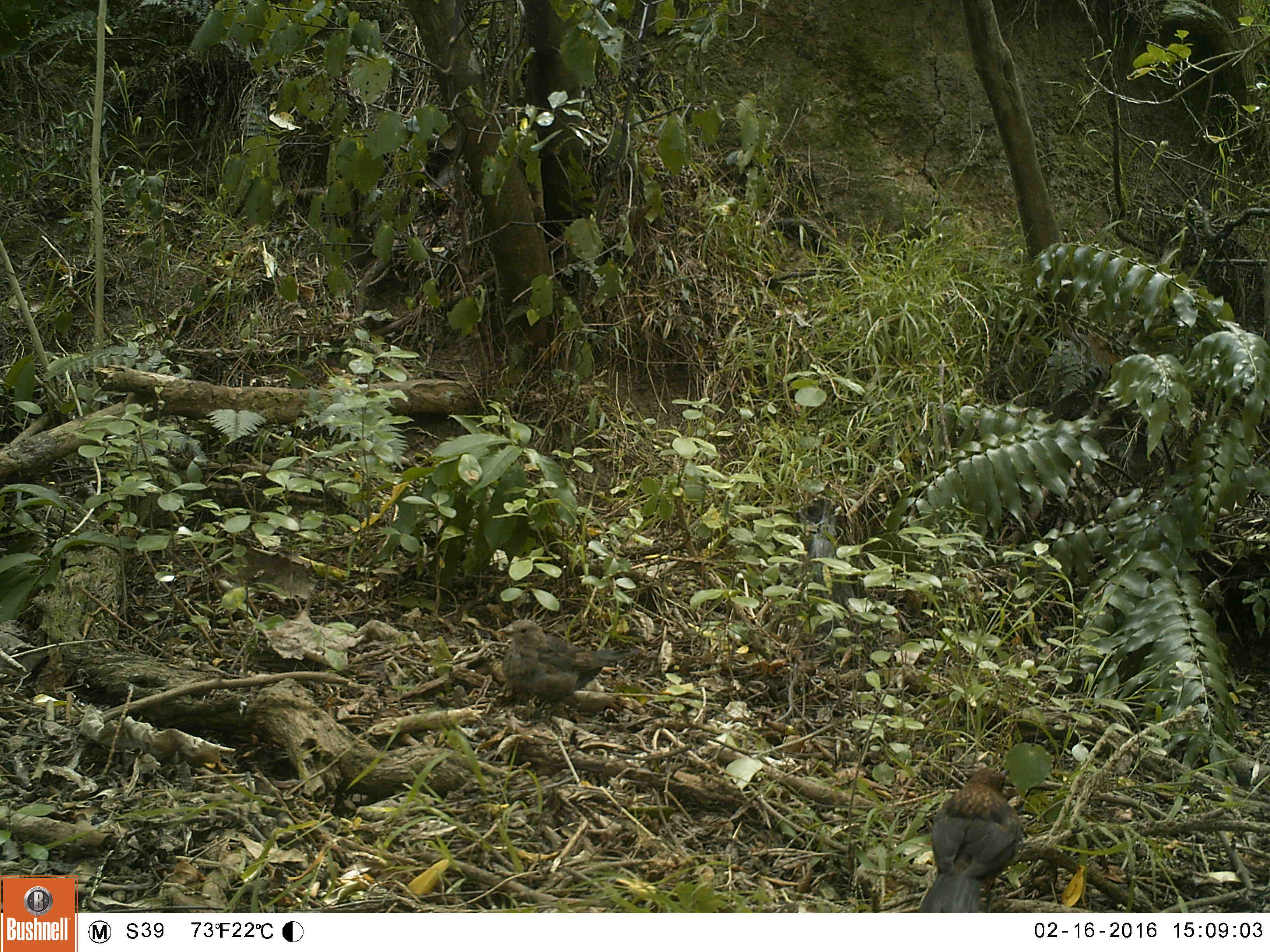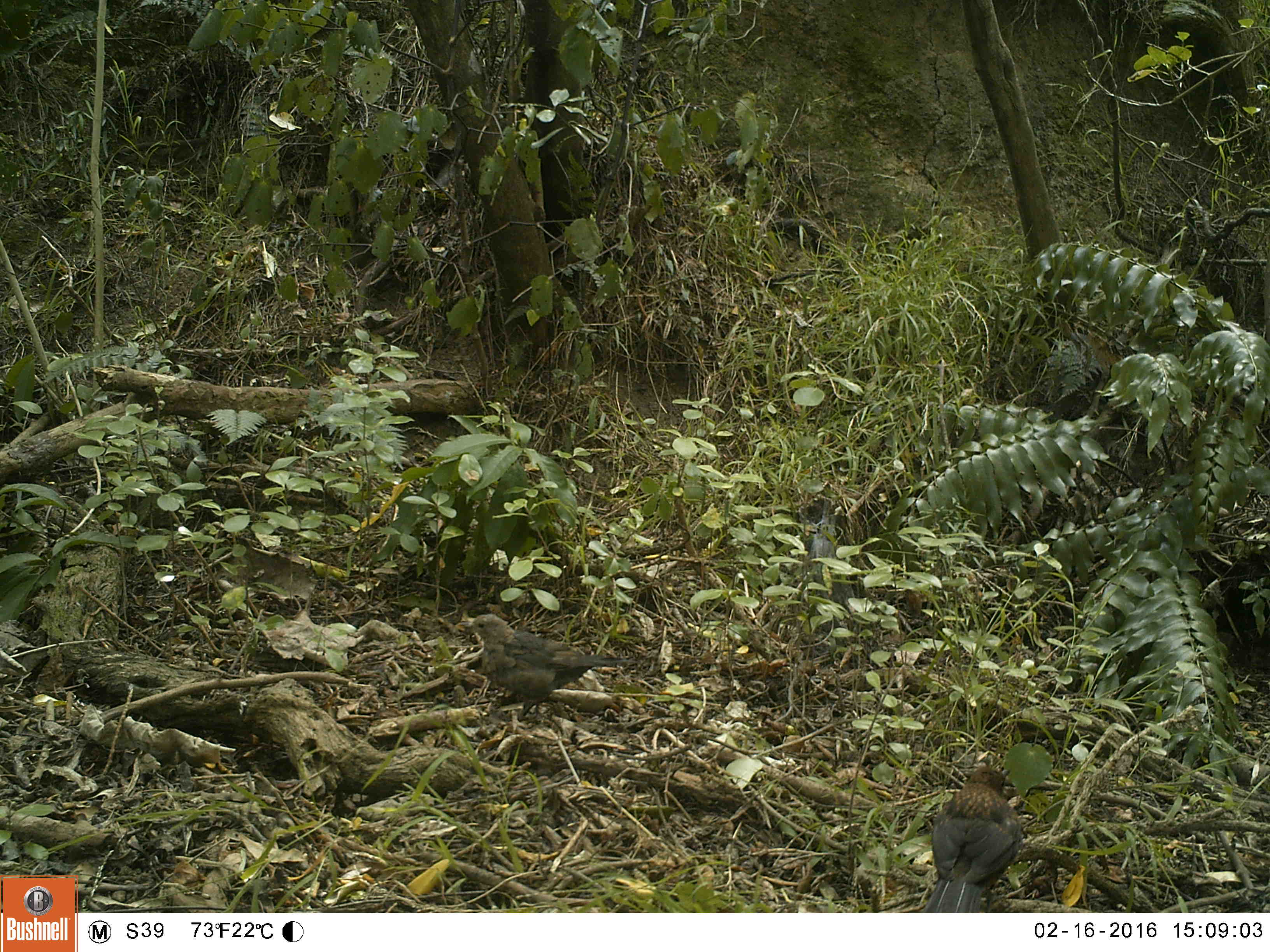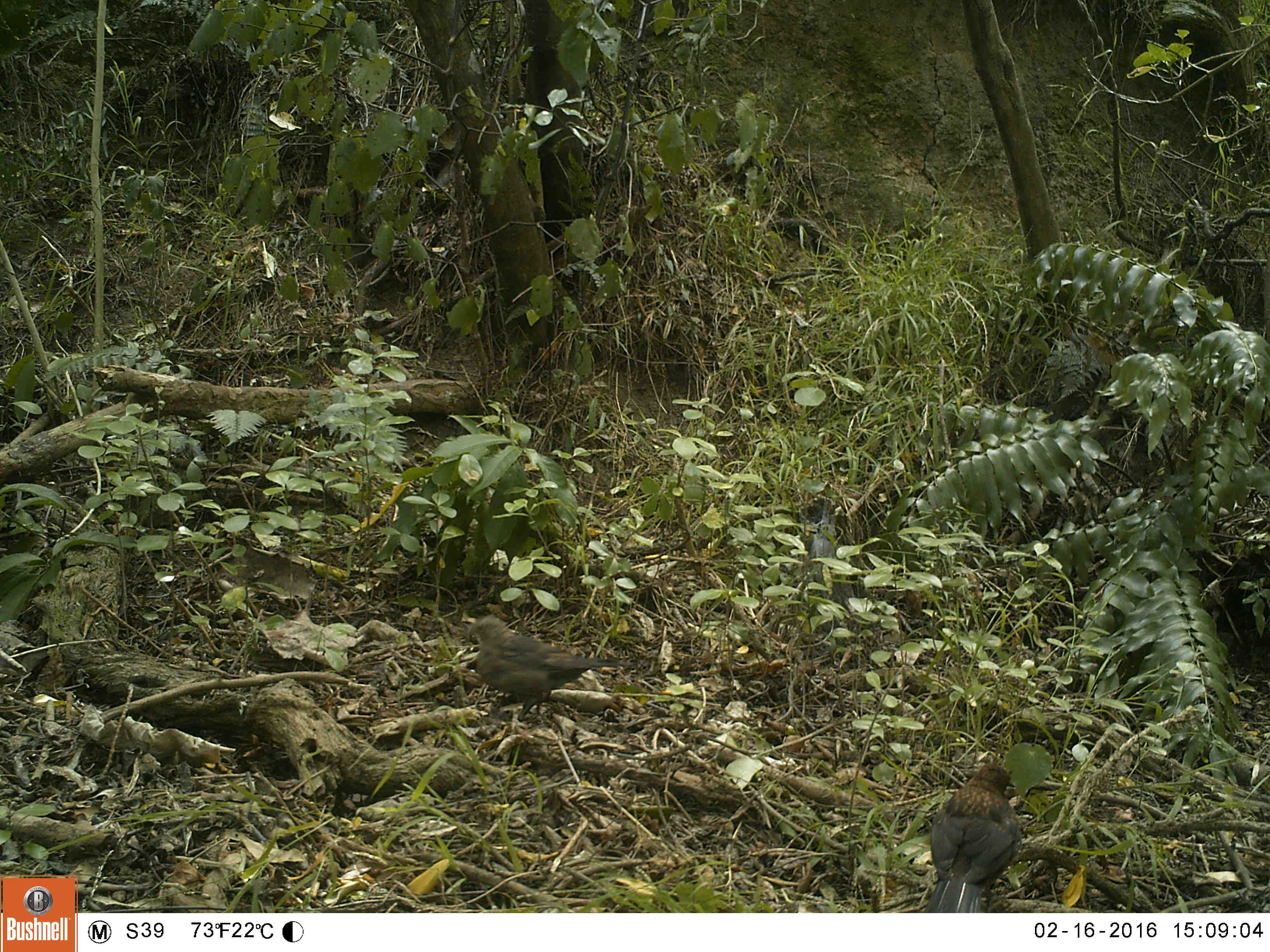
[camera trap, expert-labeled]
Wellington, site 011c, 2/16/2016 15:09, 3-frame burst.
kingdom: Animalia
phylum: Chordata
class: Aves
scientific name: Aves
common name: bird